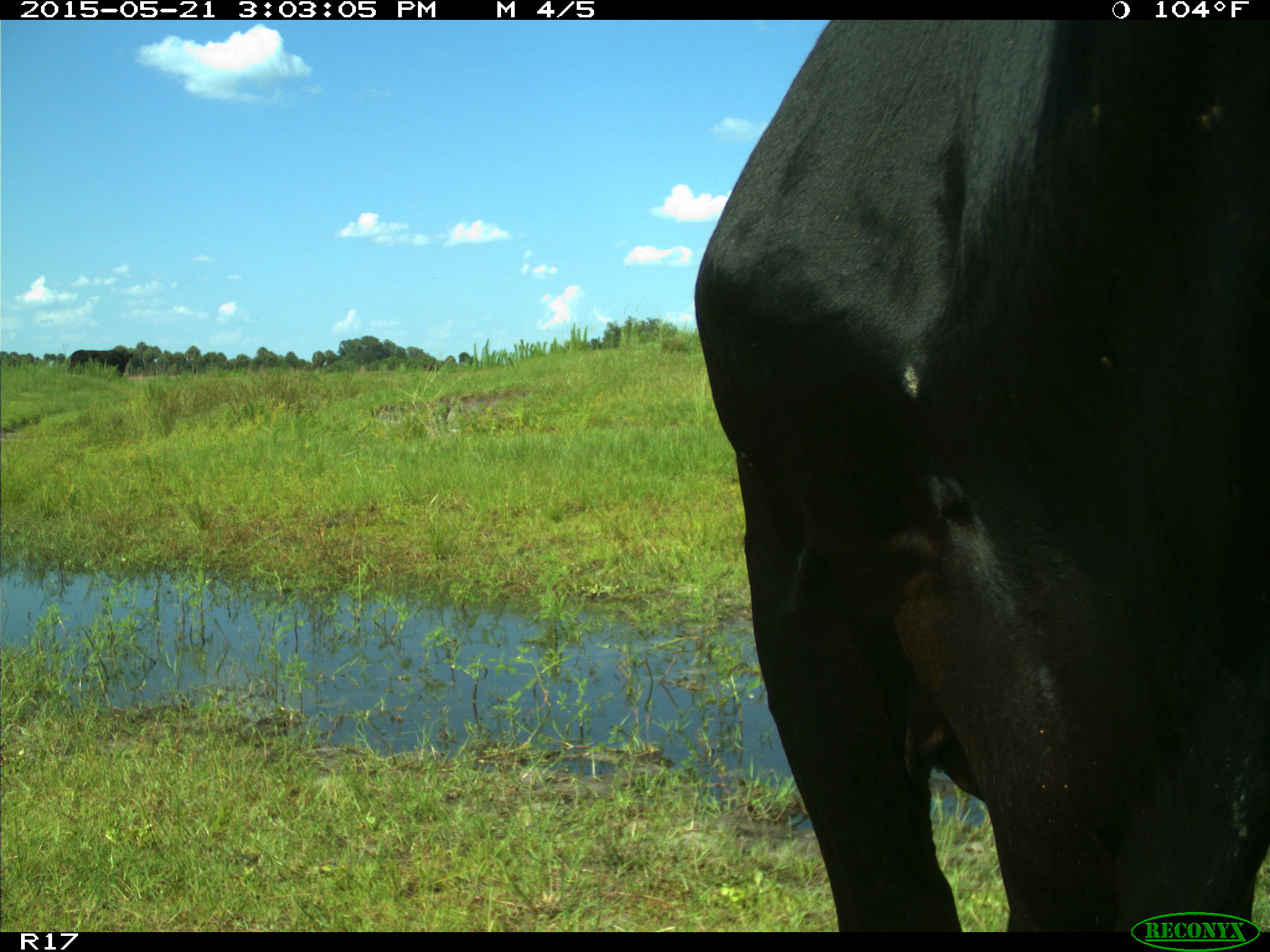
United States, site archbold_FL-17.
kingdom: Animalia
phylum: Chordata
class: Mammalia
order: Artiodactyla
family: Bovidae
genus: Bos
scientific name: Bos taurus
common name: domestic cow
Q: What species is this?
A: Bos taurus (domestic cow).